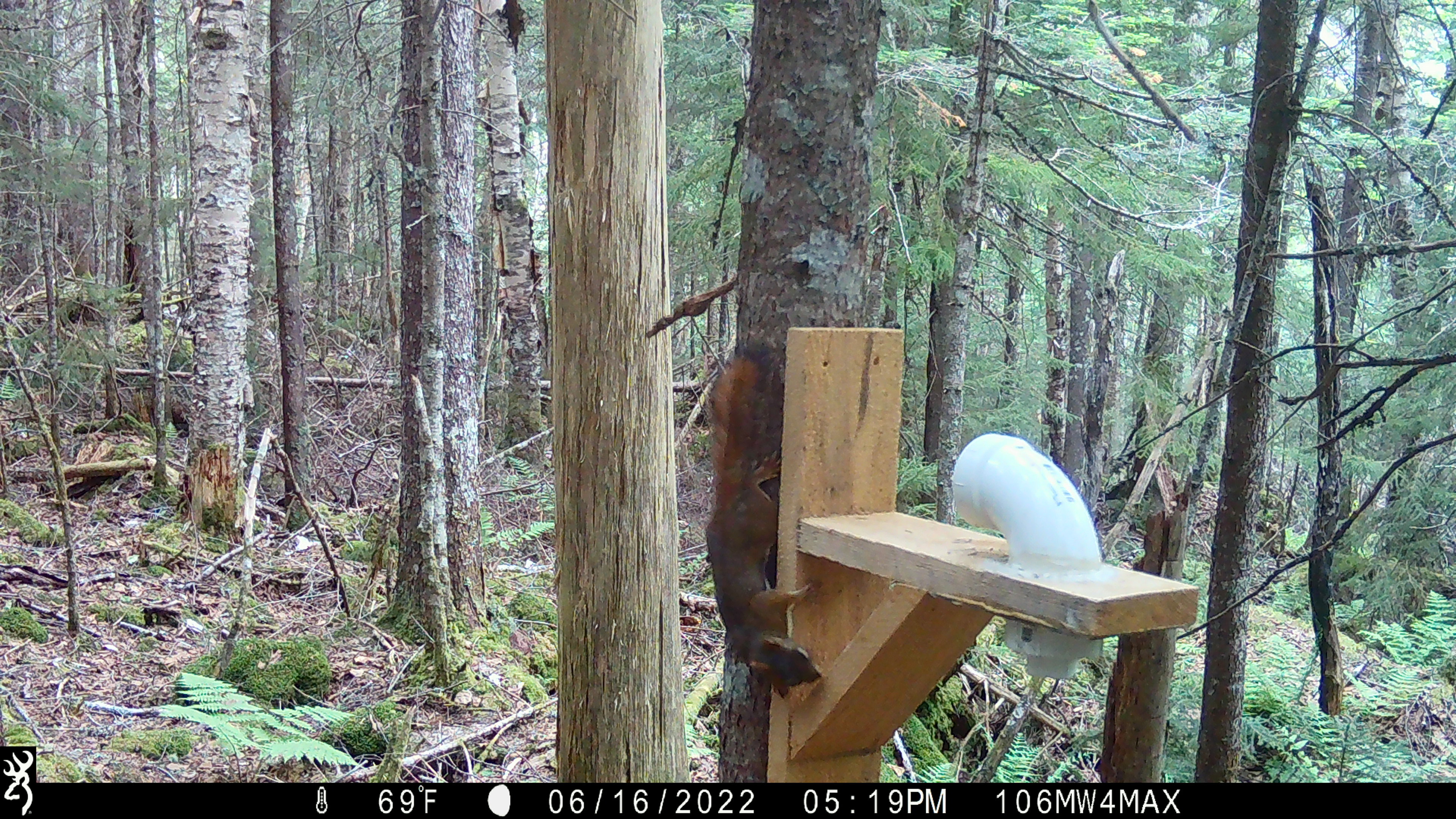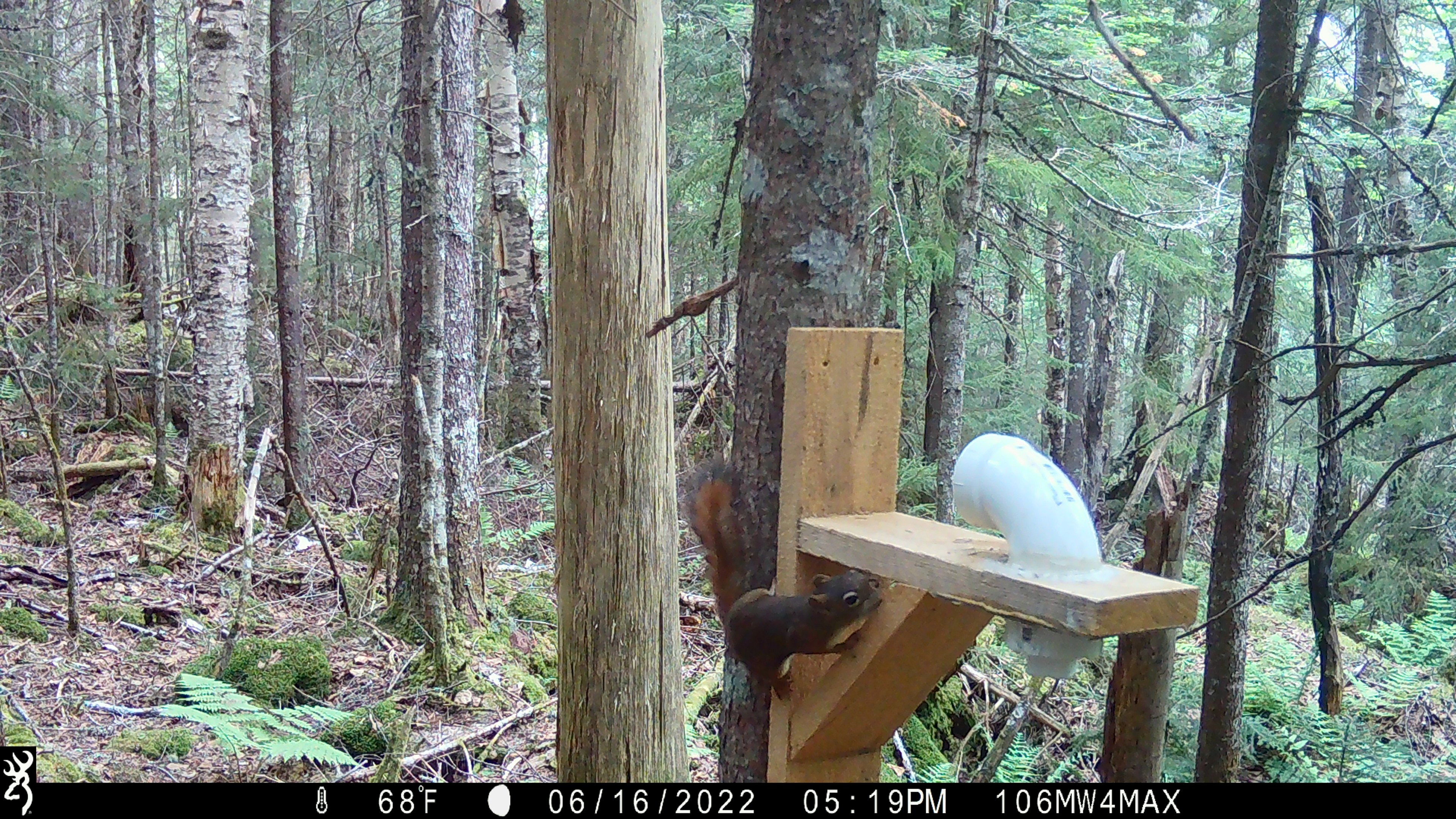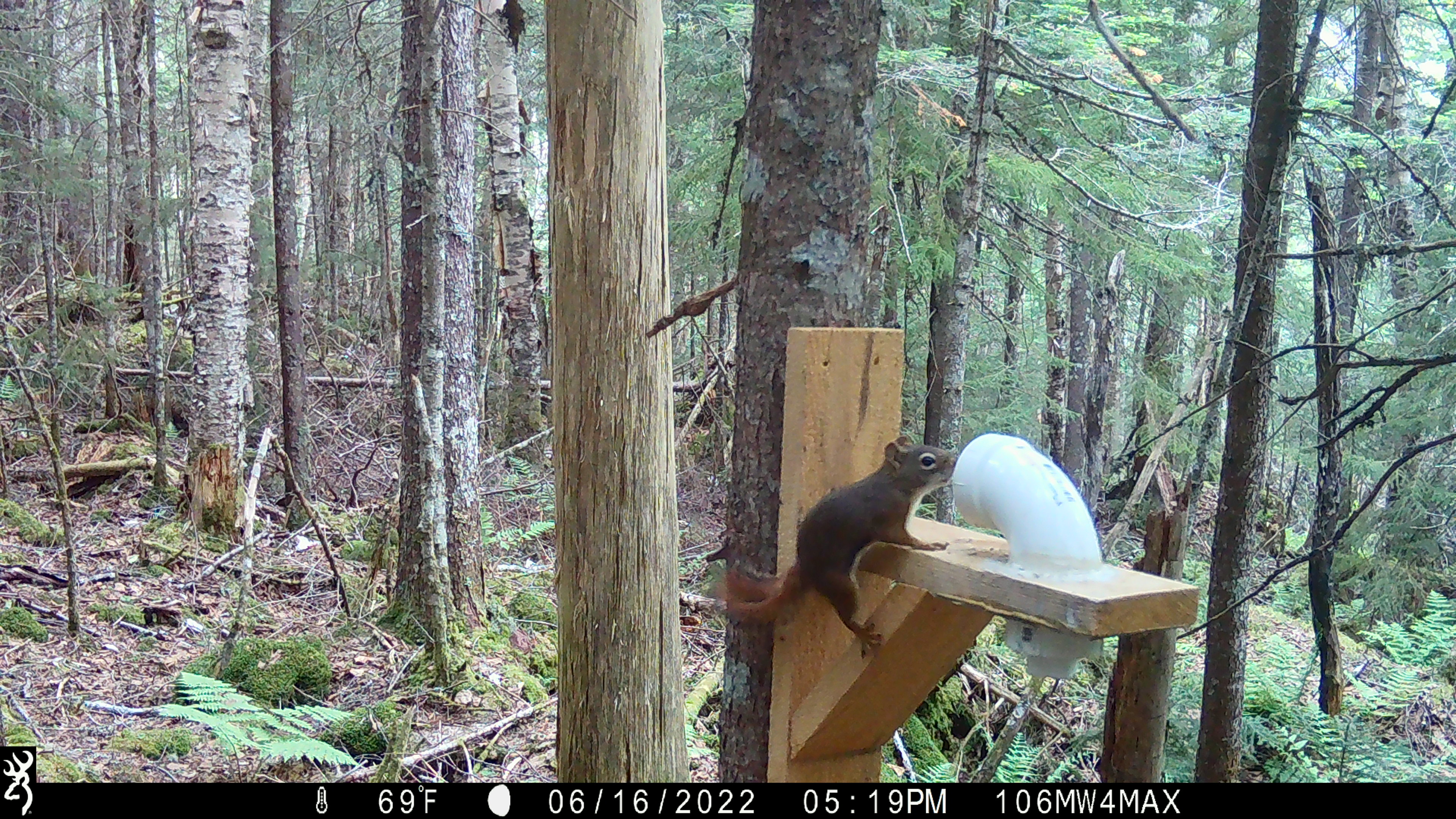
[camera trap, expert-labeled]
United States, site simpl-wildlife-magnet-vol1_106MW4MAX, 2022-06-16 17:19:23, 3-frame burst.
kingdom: Animalia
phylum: Chordata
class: Mammalia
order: Rodentia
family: Sciuridae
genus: Tamiasciurus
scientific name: Tamiasciurus hudsonicus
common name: red squirrel